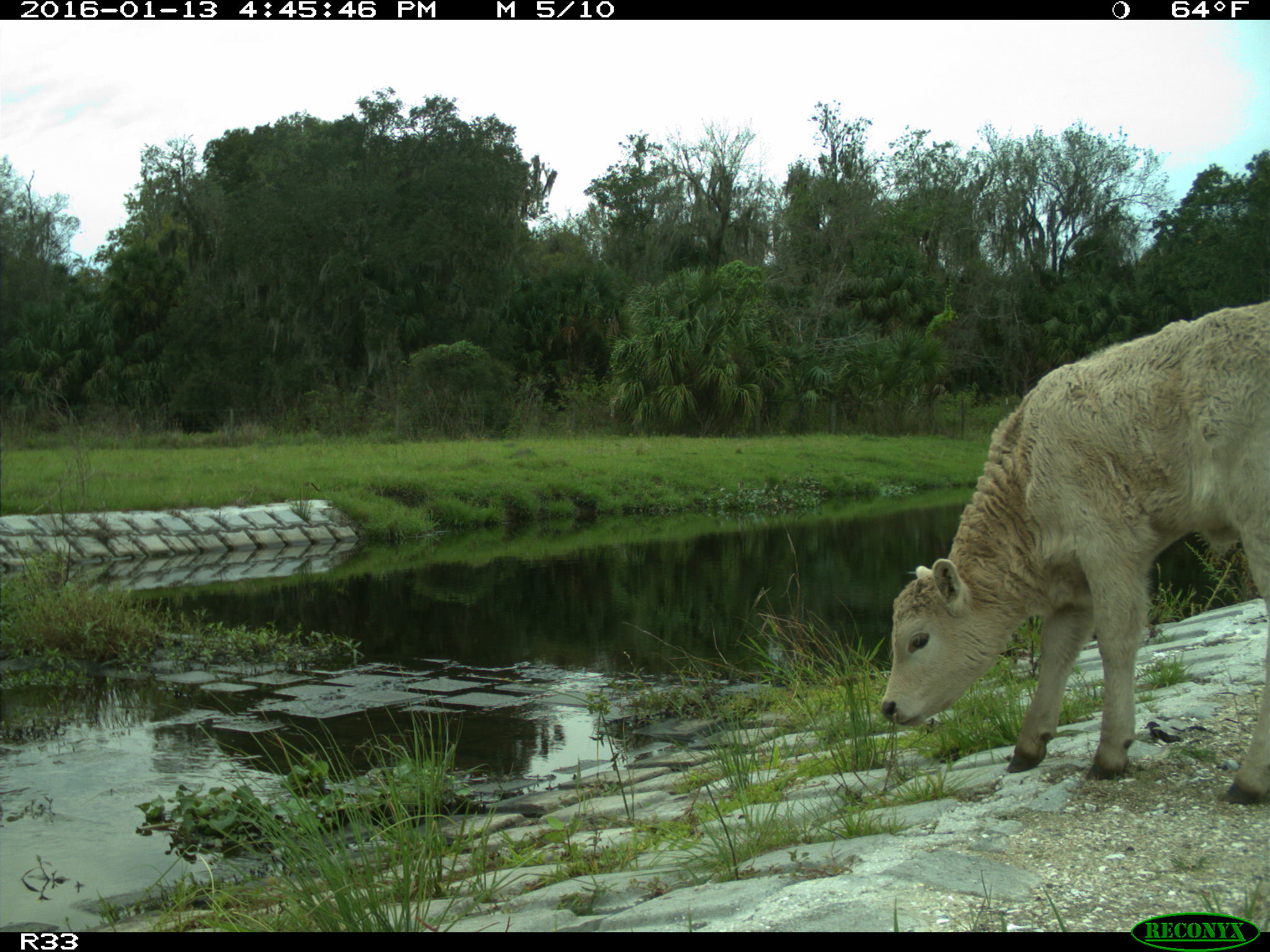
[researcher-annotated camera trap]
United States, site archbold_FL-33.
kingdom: Animalia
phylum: Chordata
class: Mammalia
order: Artiodactyla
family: Bovidae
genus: Bos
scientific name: Bos taurus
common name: domestic cow